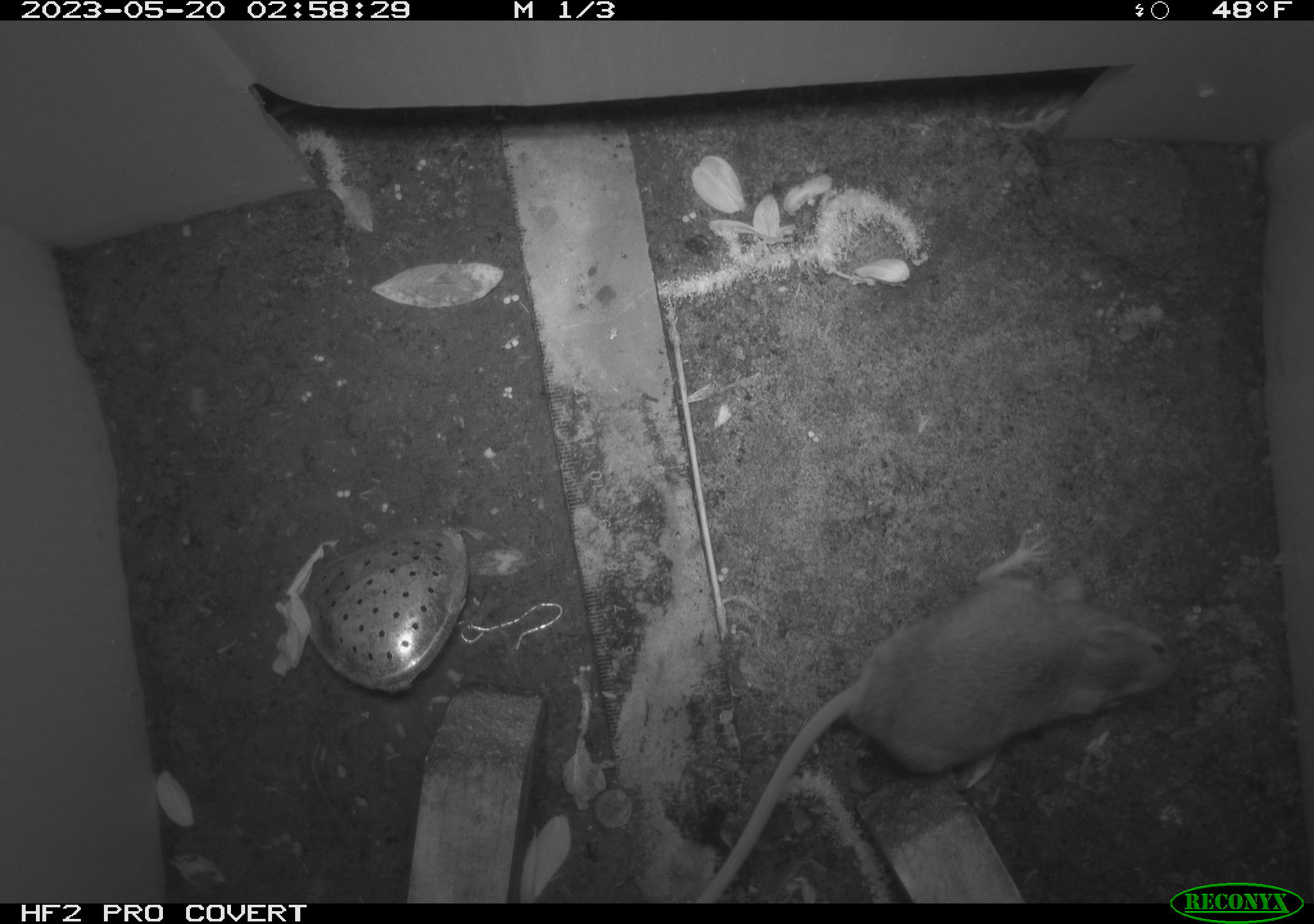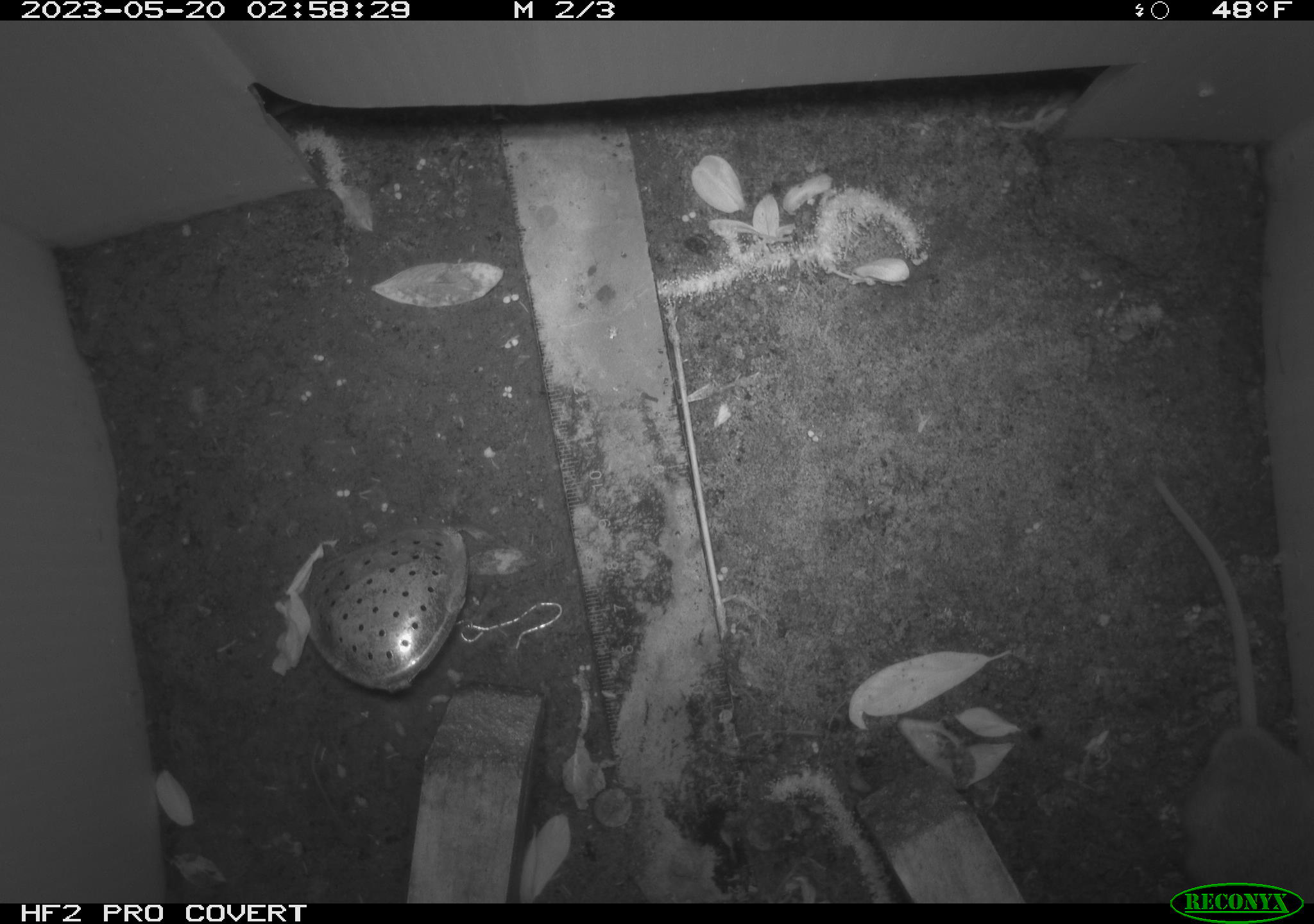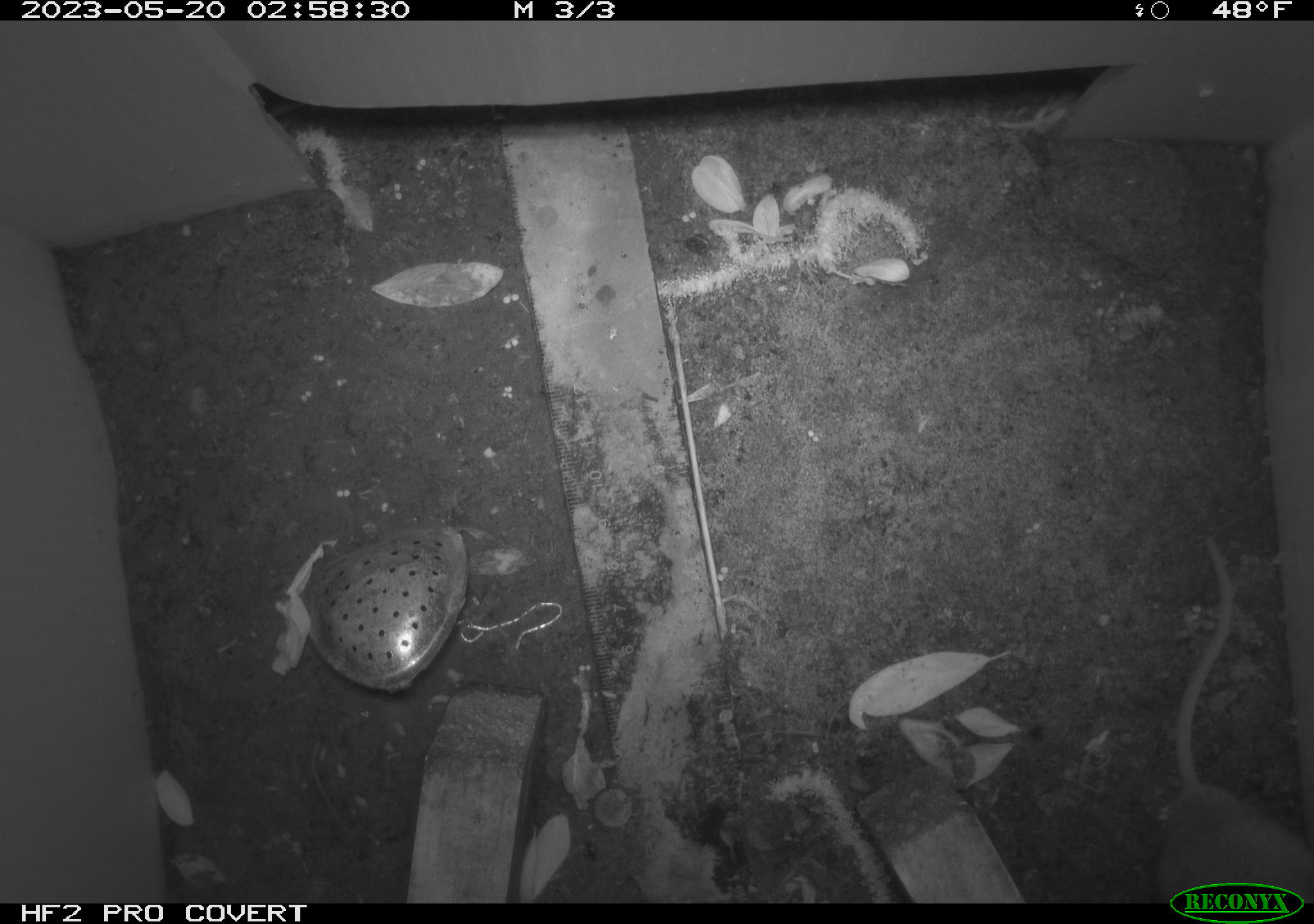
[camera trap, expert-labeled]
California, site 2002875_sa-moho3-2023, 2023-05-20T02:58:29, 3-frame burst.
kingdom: Animalia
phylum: Chordata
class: Mammalia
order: Rodentia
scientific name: Rodentia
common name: mouse species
Mouse species (Rodentia).